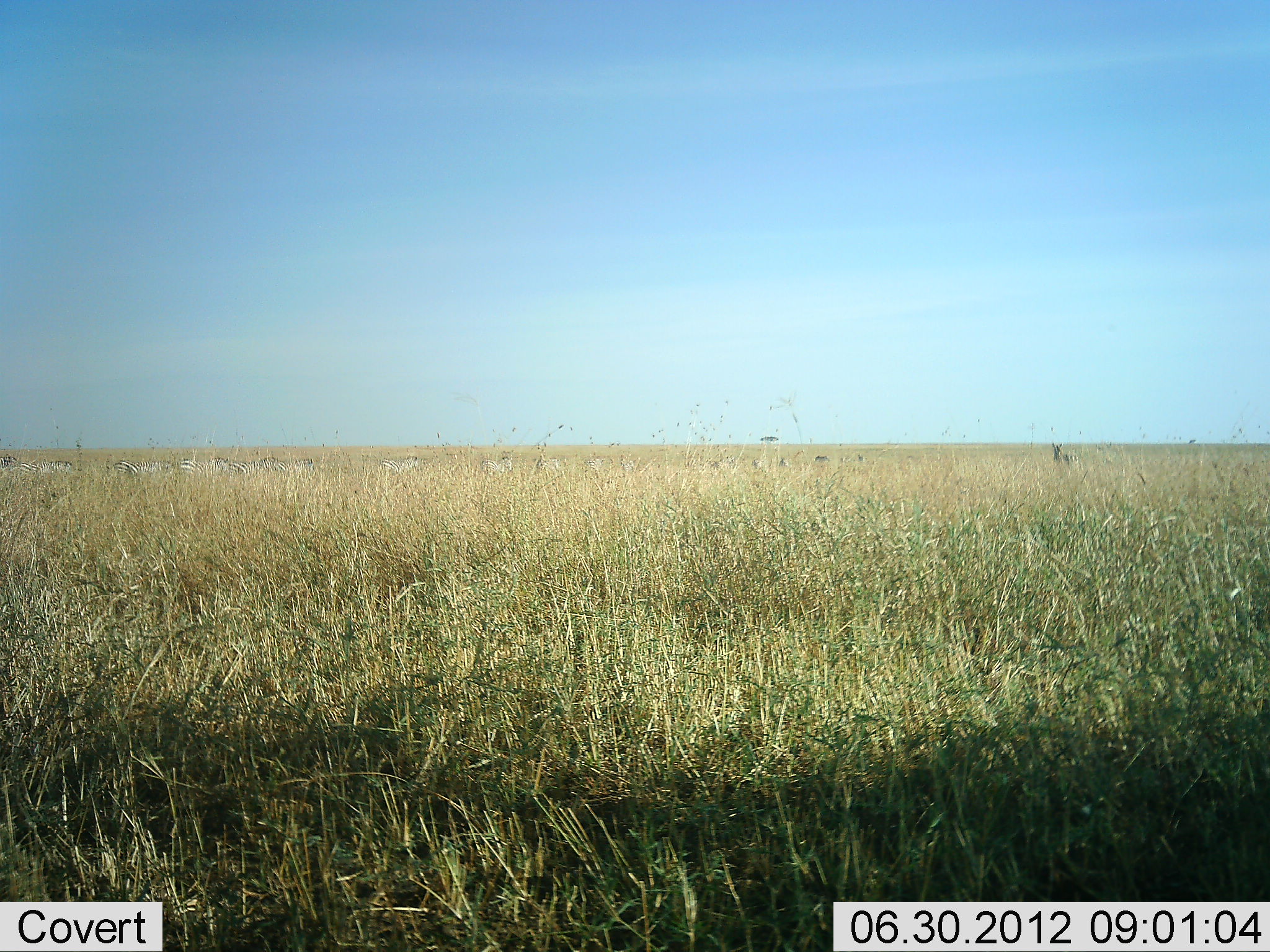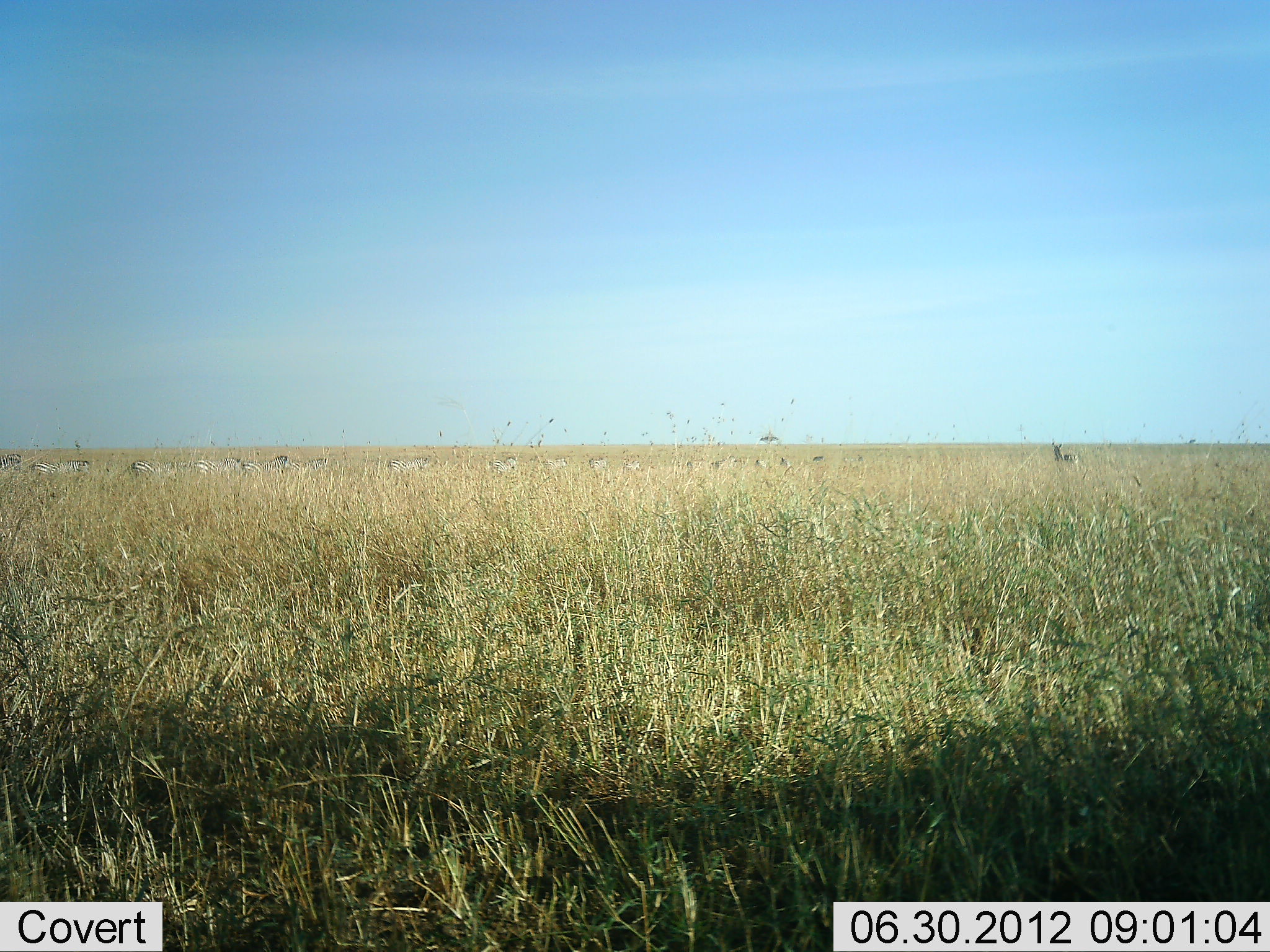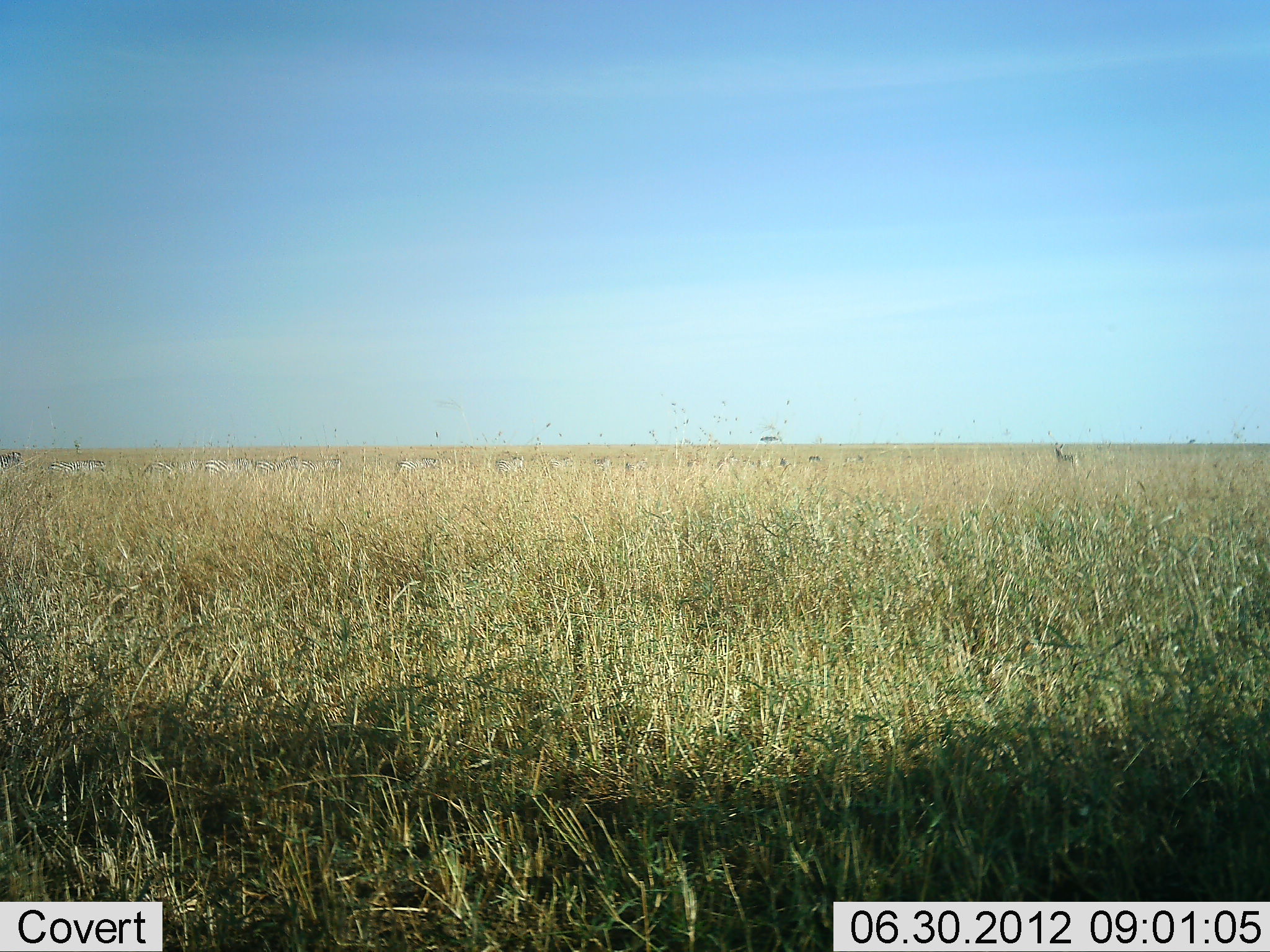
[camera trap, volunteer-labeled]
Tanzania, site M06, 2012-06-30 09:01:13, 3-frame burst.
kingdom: Animalia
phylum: Chordata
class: Mammalia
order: Perissodactyla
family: Equidae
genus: Equus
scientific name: Equus quagga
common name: plains zebra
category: zebra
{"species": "zebra (plains zebra) (Equus quagga)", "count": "11-50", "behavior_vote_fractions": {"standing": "20%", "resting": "0%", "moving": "100%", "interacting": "0%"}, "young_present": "0%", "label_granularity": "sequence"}